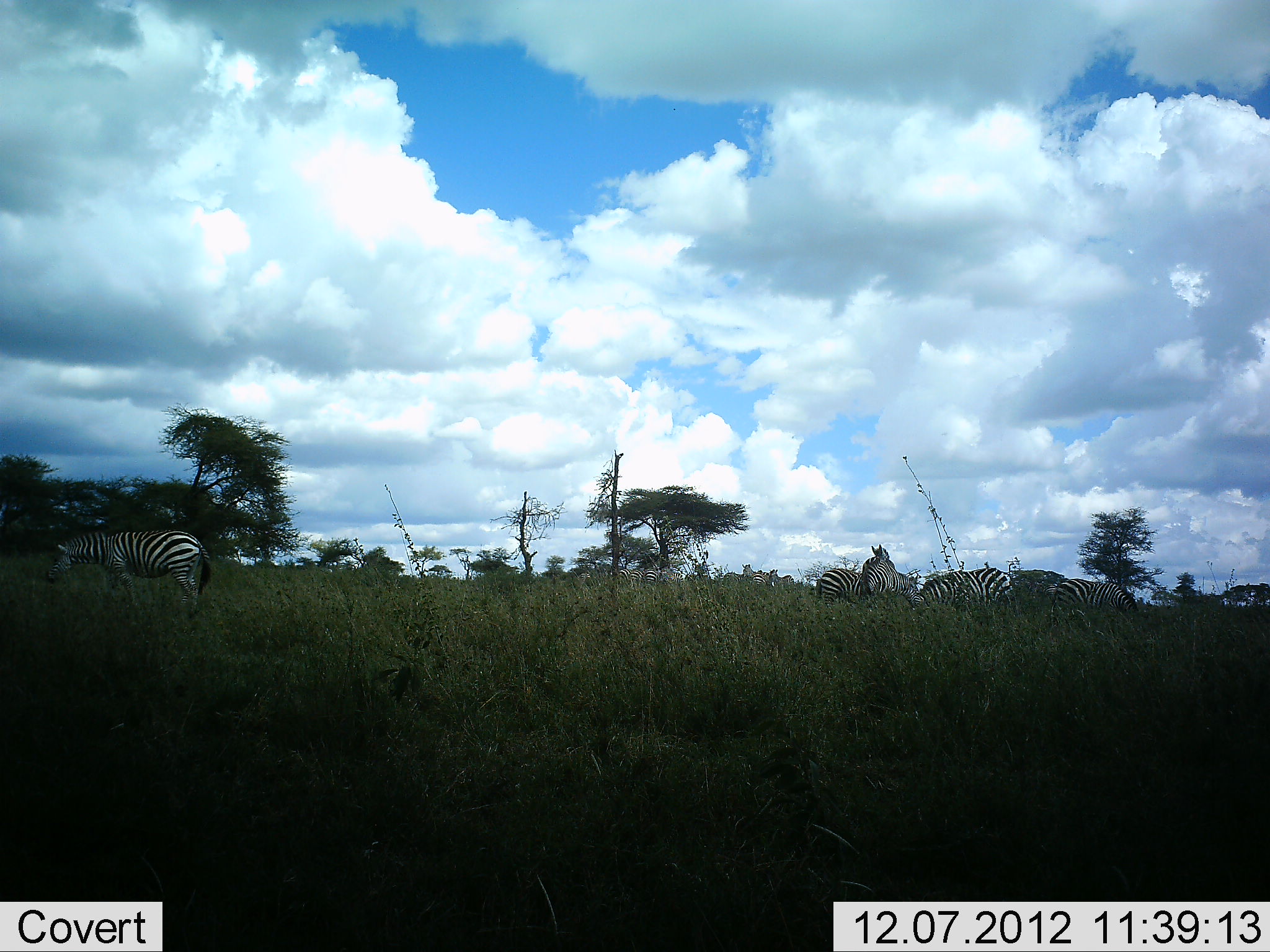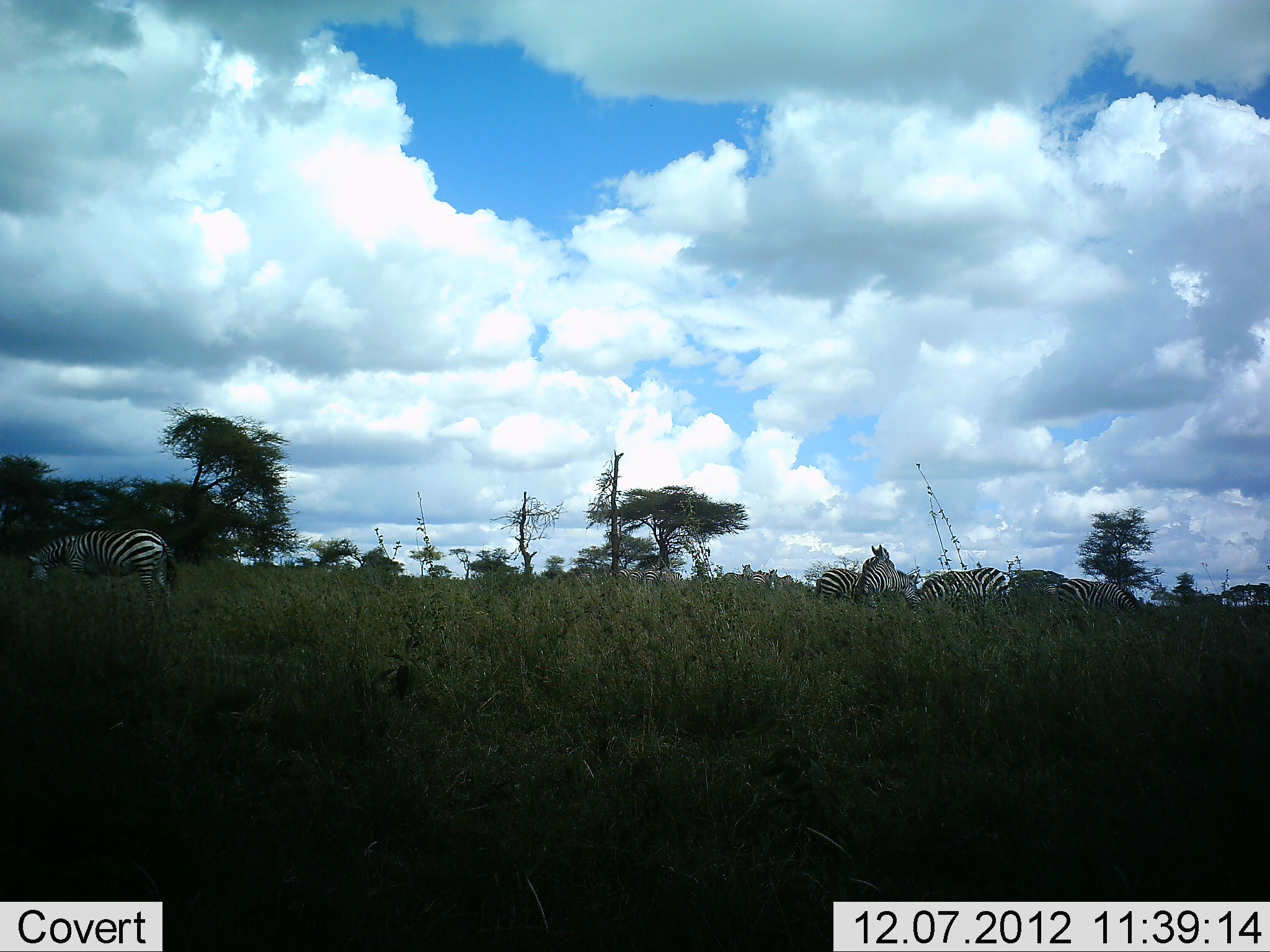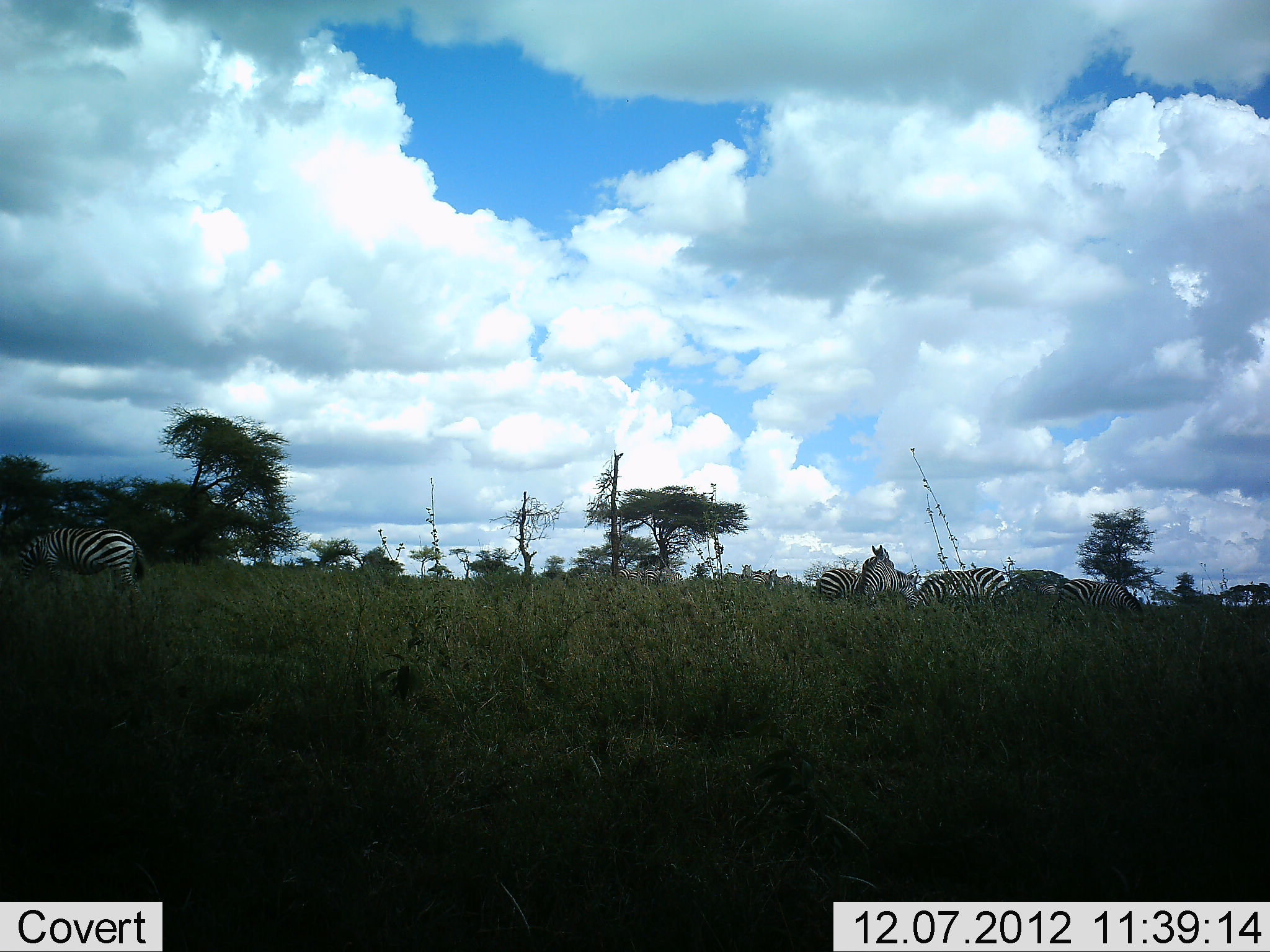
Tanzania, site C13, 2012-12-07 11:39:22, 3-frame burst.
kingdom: Animalia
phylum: Chordata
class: Mammalia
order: Perissodactyla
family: Equidae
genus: Equus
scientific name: Equus quagga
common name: plains zebra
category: zebra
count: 5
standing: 80%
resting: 0%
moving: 60%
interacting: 0%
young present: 0%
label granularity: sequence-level